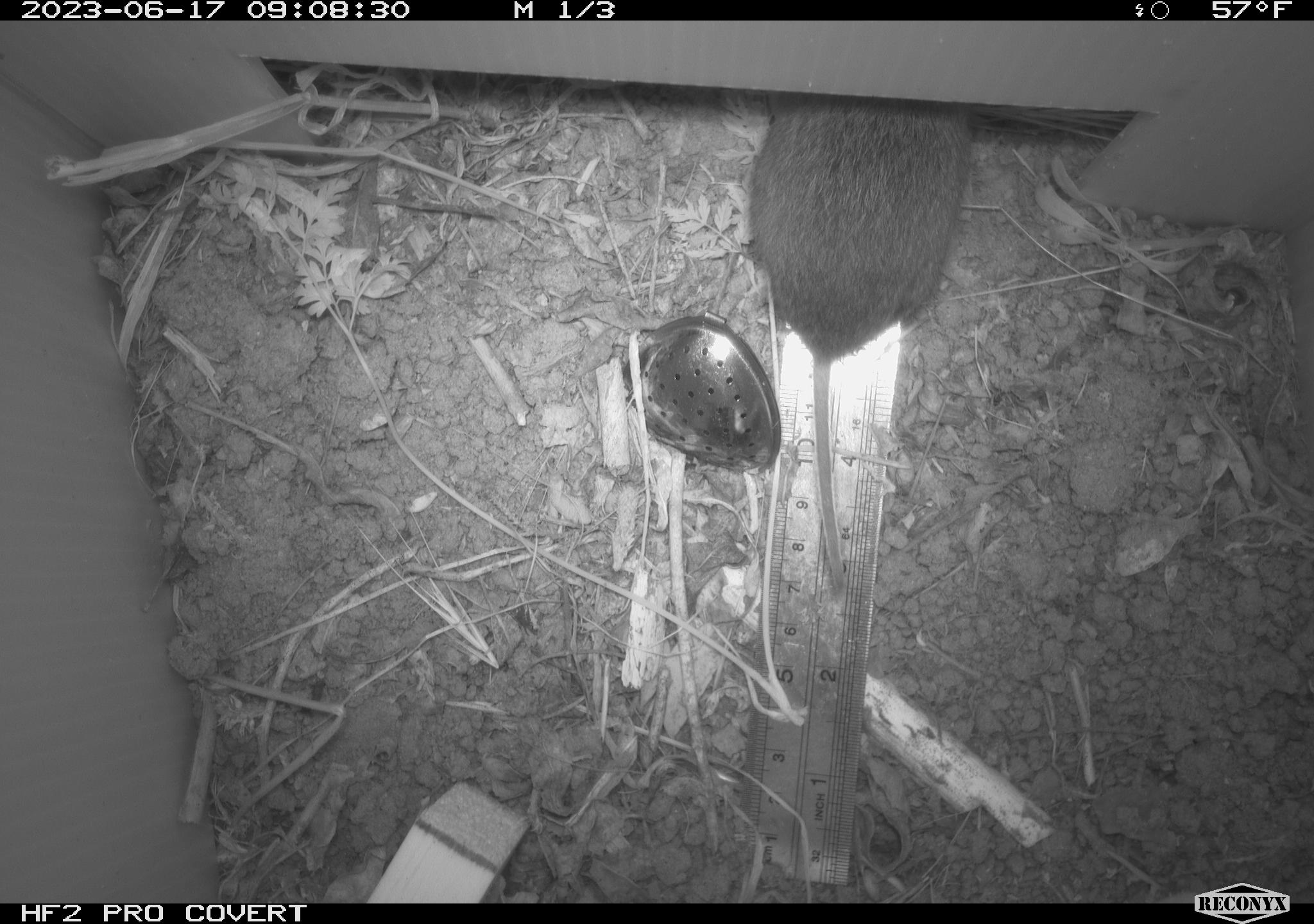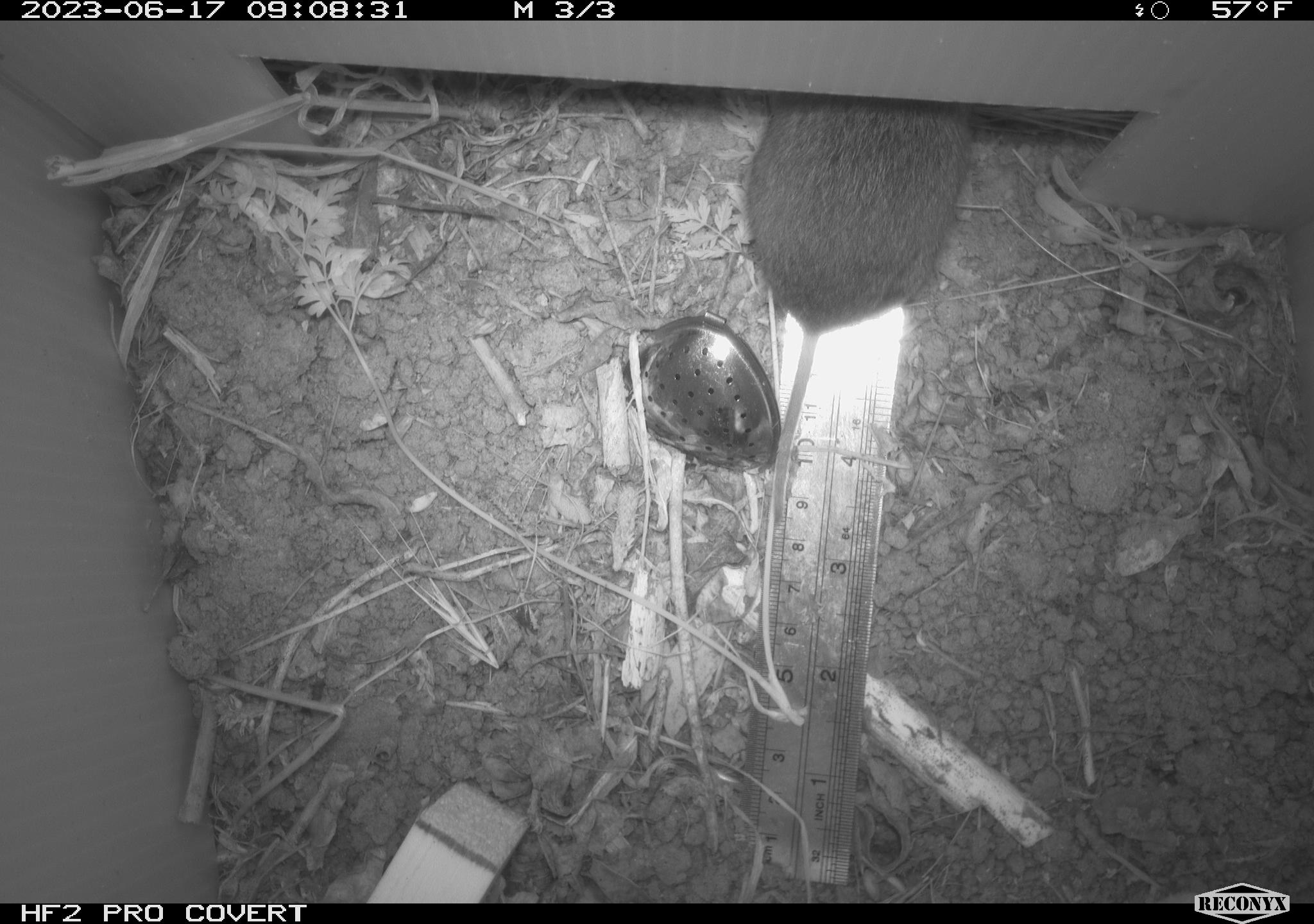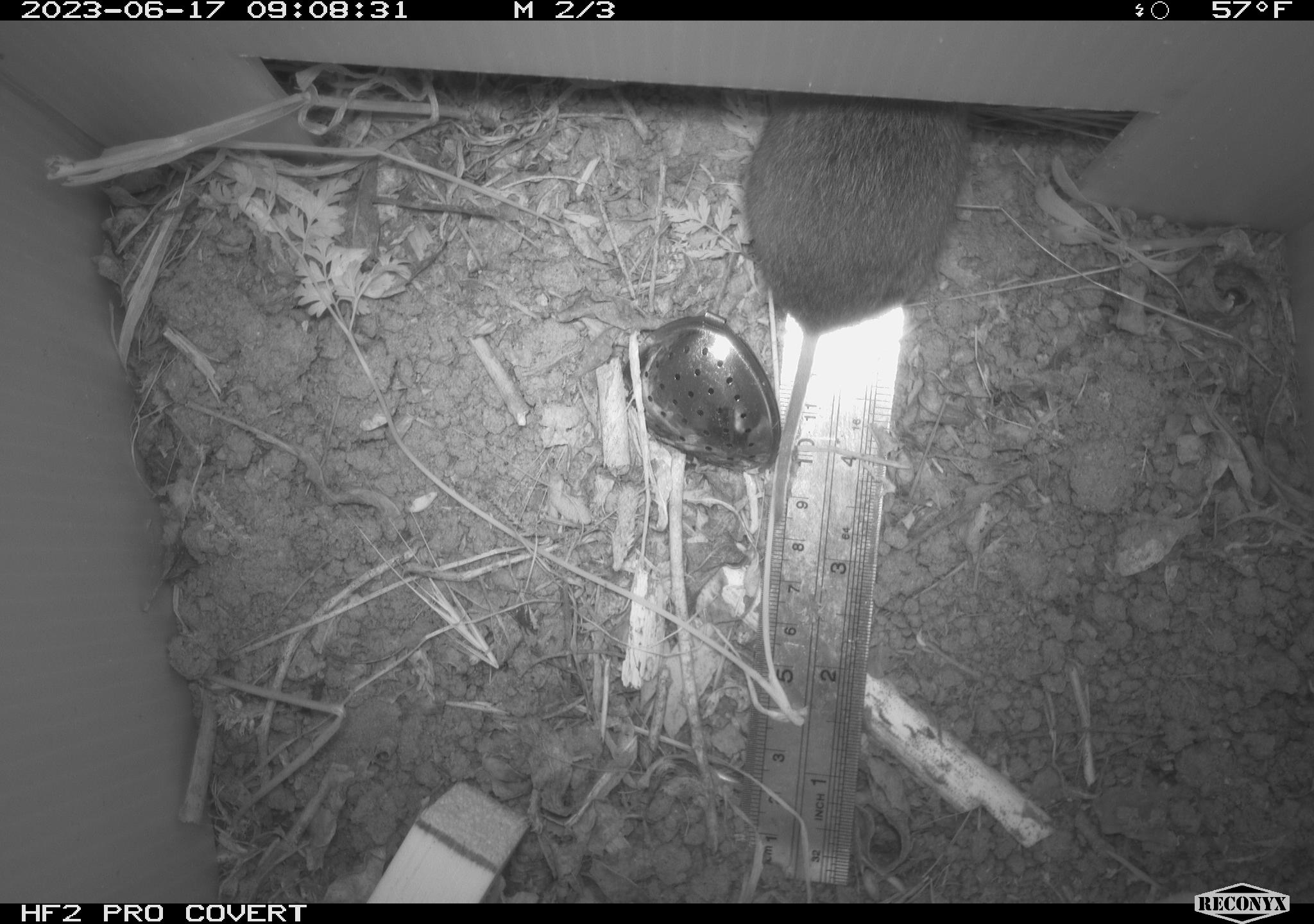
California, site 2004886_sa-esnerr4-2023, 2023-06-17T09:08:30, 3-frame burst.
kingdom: Animalia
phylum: Chordata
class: Mammalia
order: Rodentia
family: Cricetidae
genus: Microtus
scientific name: Microtus californicus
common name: california vole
California vole (Microtus californicus).